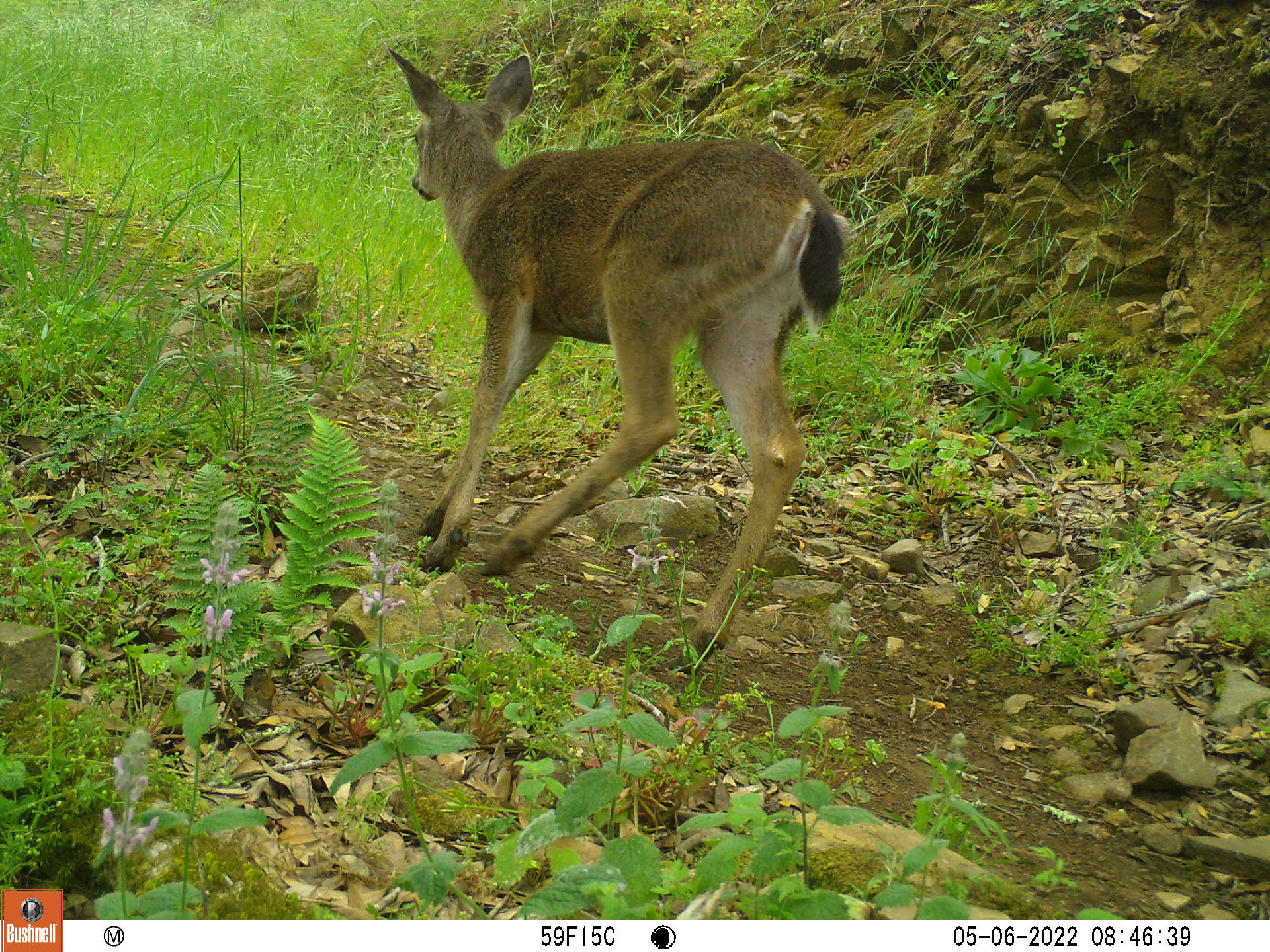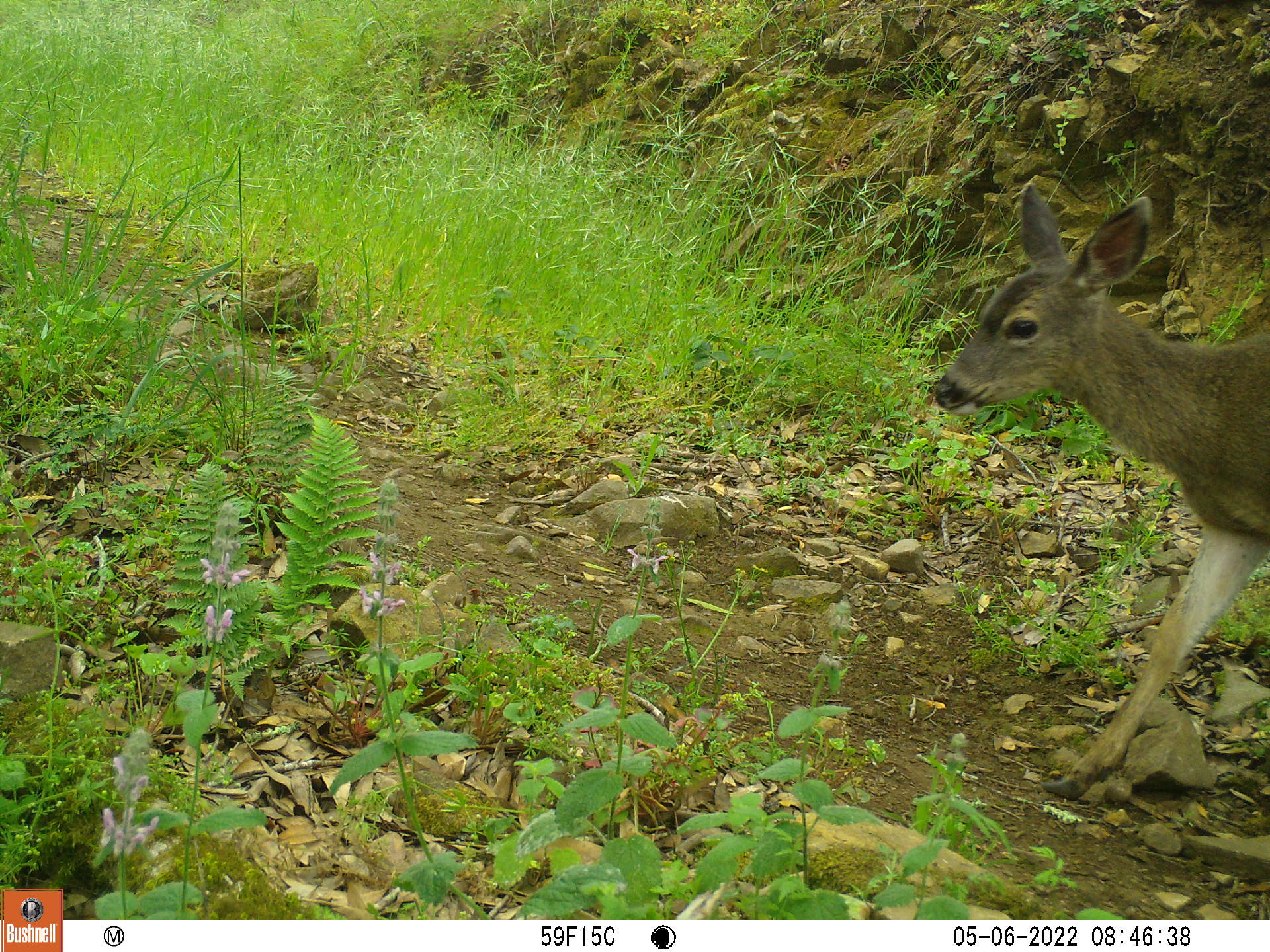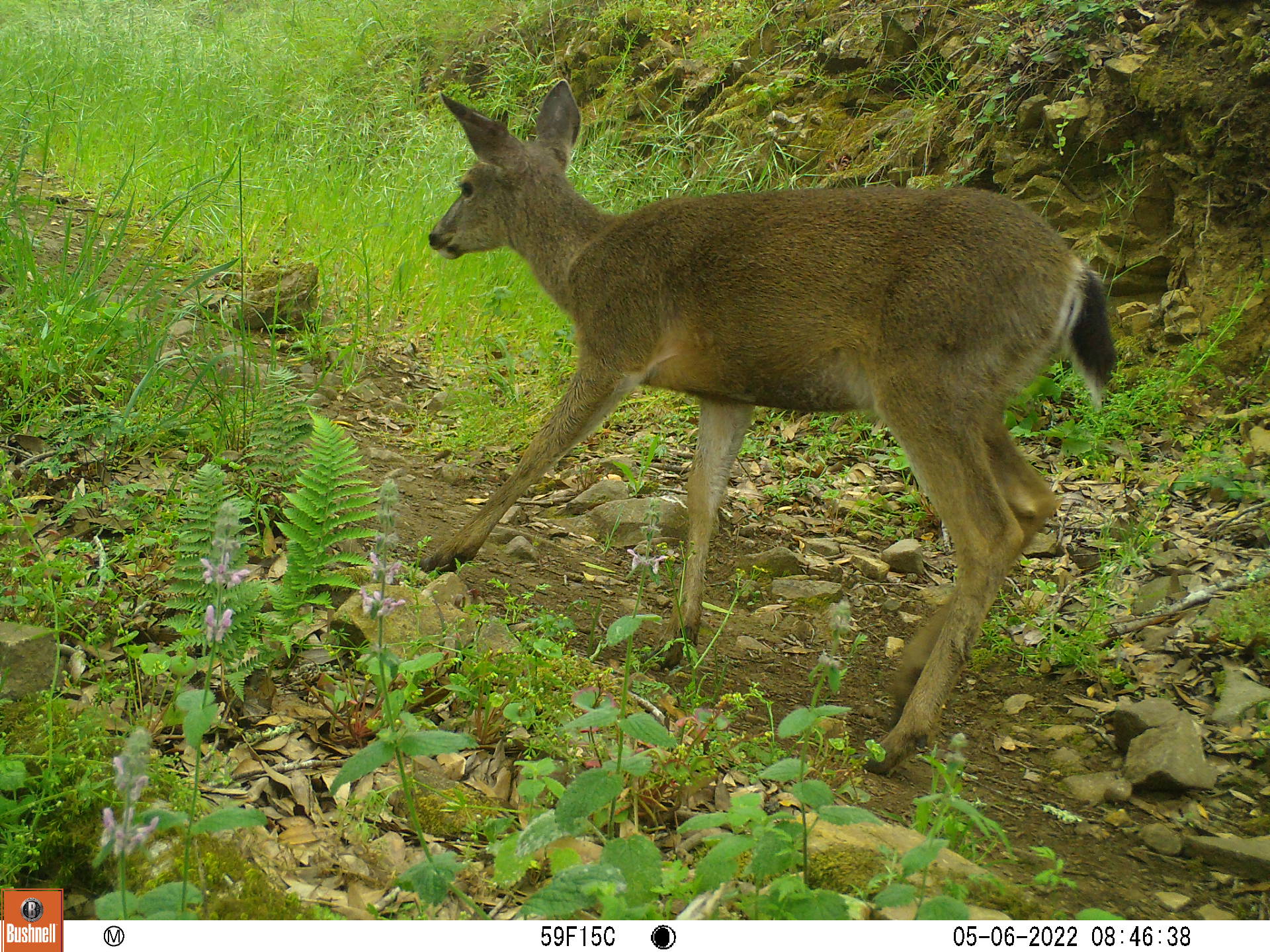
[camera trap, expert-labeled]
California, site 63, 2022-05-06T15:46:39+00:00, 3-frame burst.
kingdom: Animalia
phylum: Chordata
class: Mammalia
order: Artiodactyla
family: Cervidae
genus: Odocoileus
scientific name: Odocoileus hemionus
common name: mule deer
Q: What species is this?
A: Mule deer (Odocoileus hemionus).